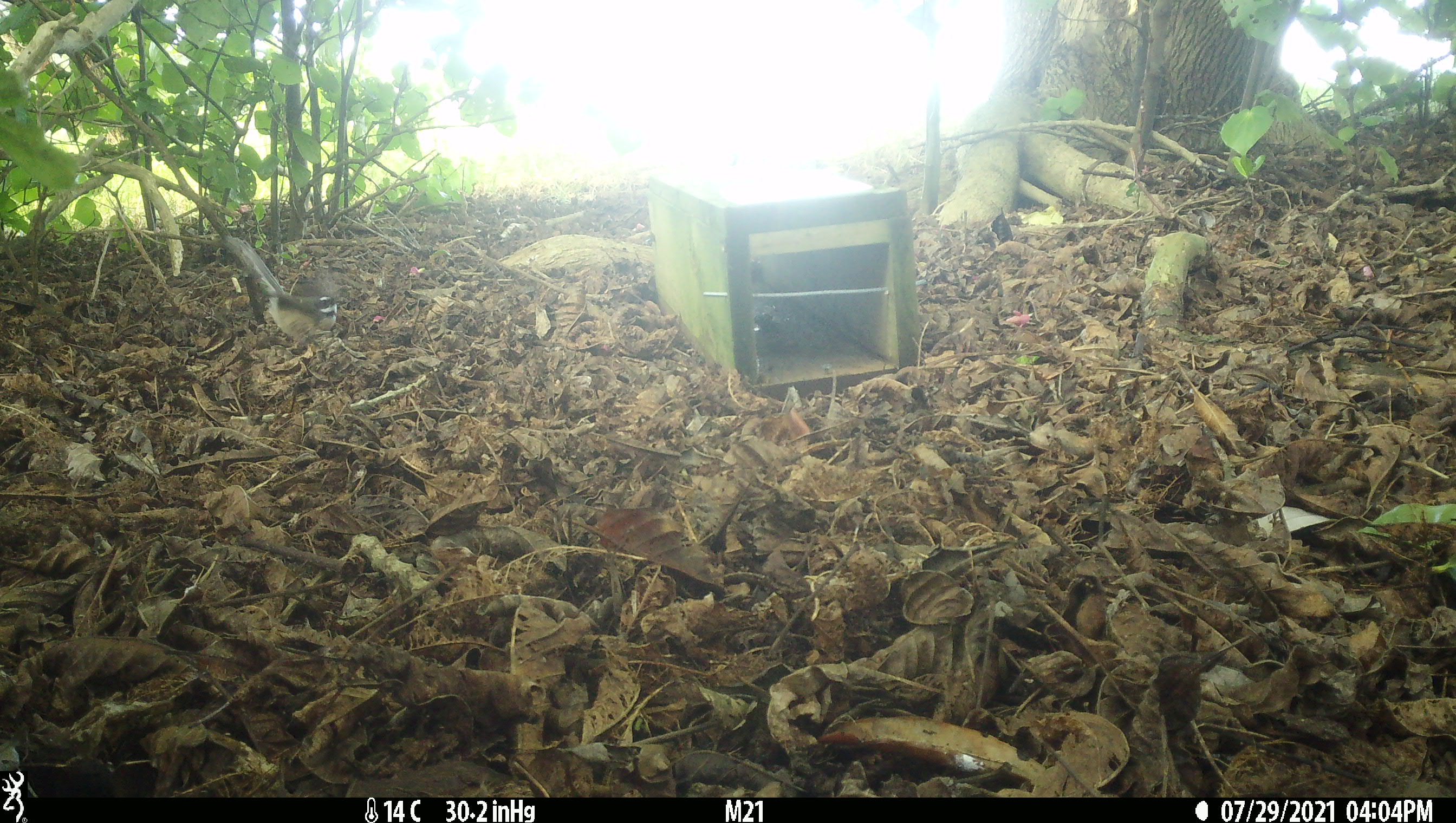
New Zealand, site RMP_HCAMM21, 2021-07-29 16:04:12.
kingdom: Animalia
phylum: Chordata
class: Aves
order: Passeriformes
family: Rhipiduridae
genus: Rhipidura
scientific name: Rhipidura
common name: fantails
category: fantail